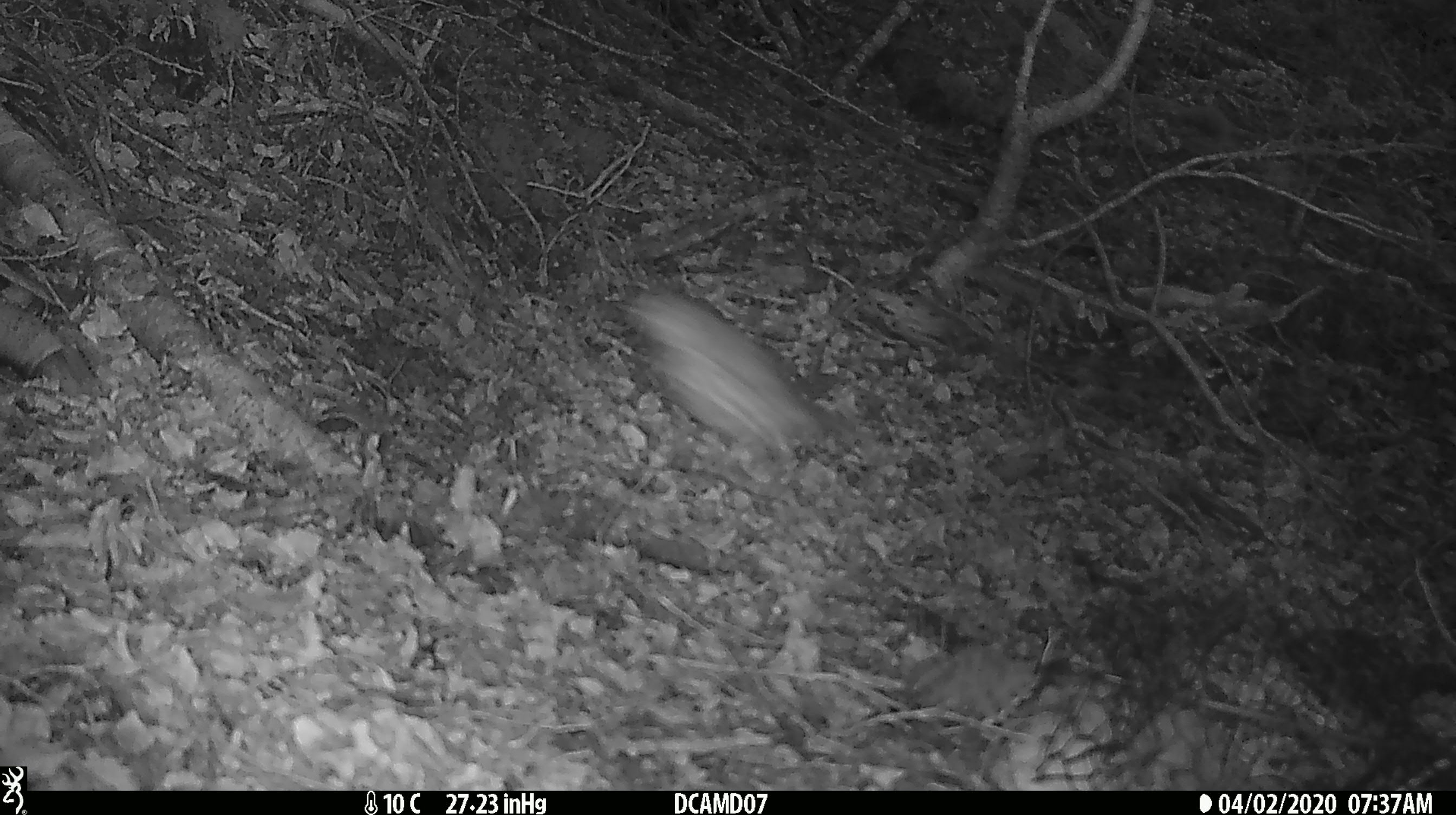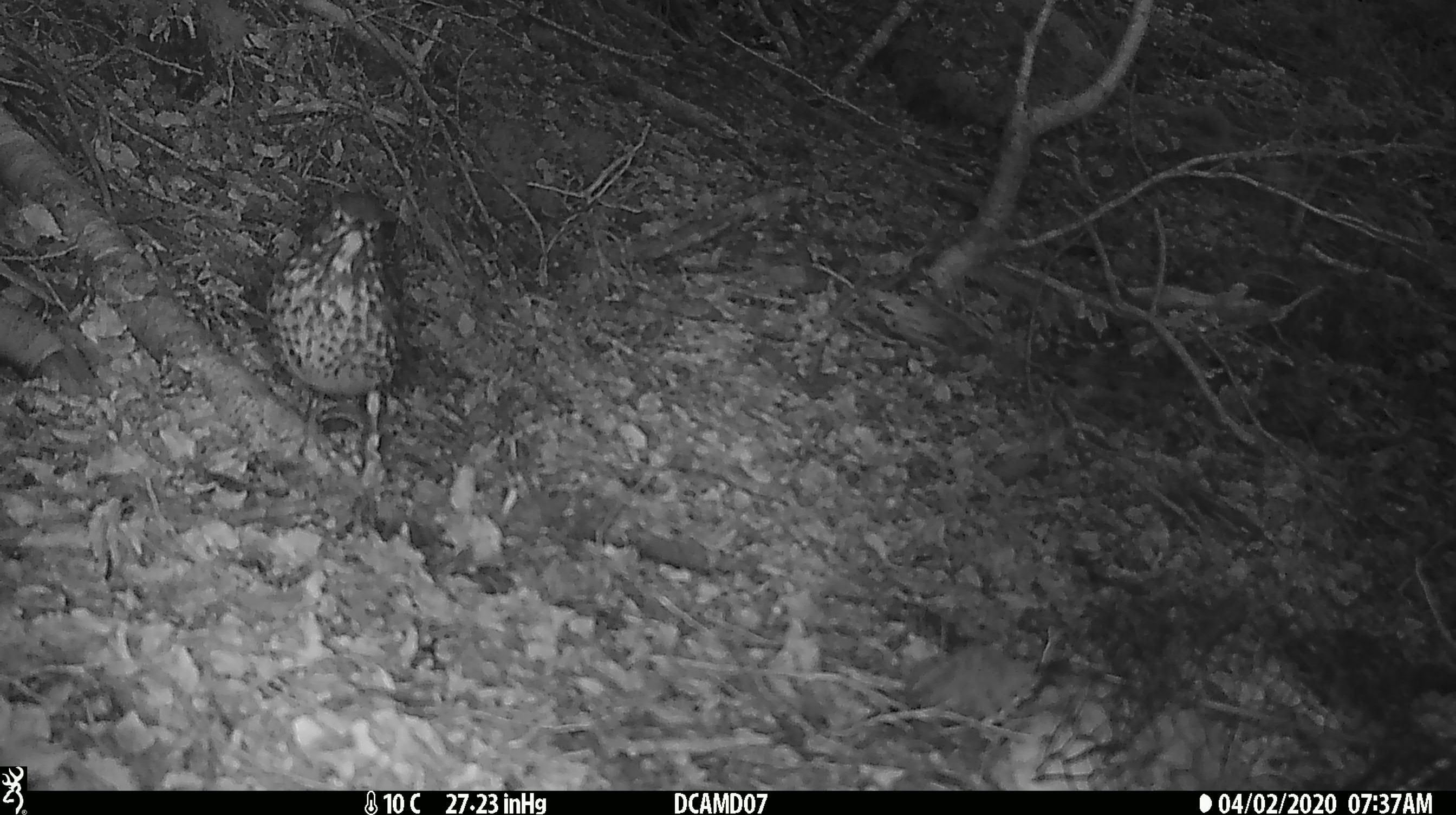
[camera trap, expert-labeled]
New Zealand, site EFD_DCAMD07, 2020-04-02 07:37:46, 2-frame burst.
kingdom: Animalia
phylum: Chordata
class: Aves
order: Passeriformes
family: Turdidae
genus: Turdus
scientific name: Turdus philomelos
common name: song thrush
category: thrush